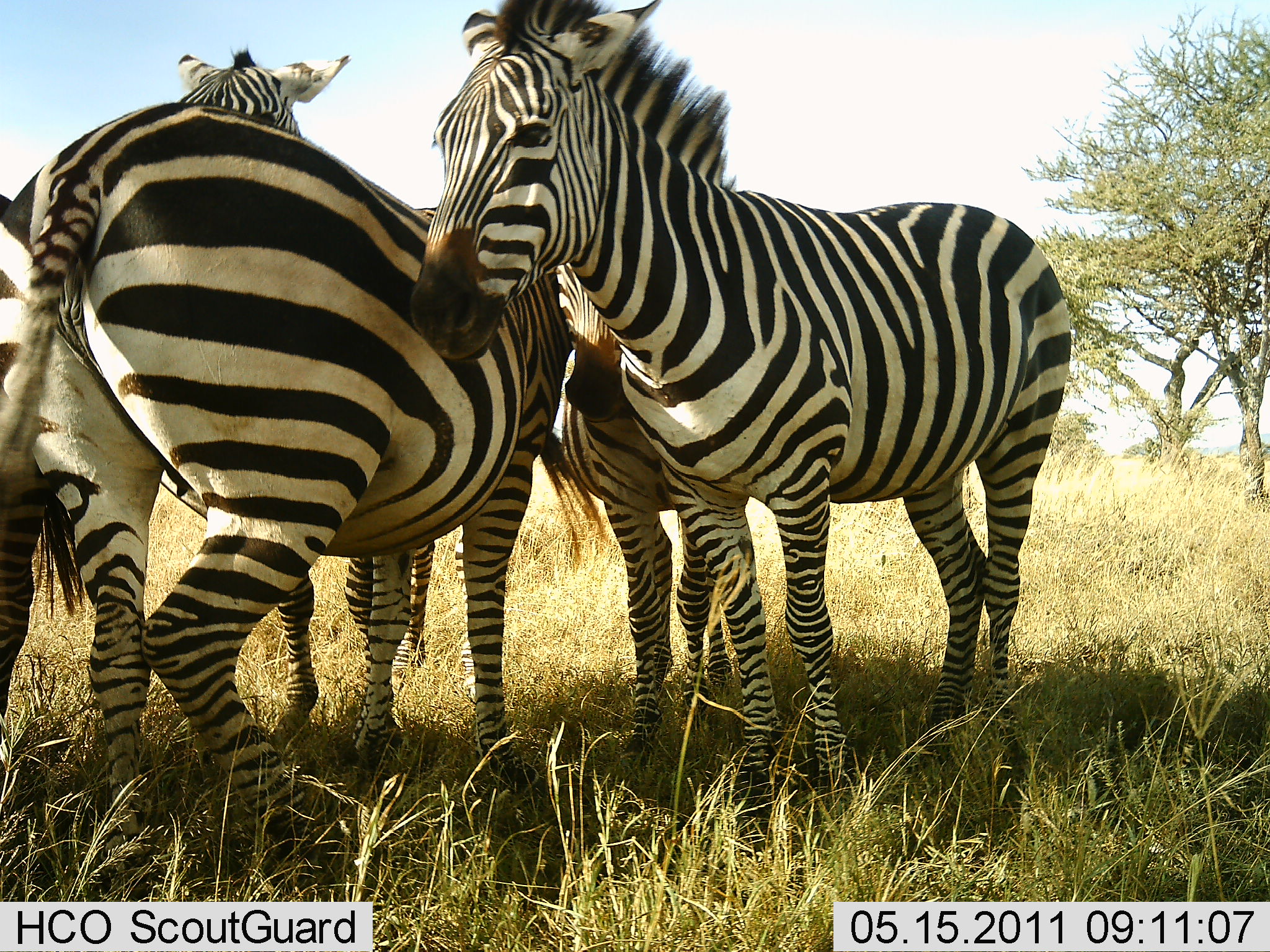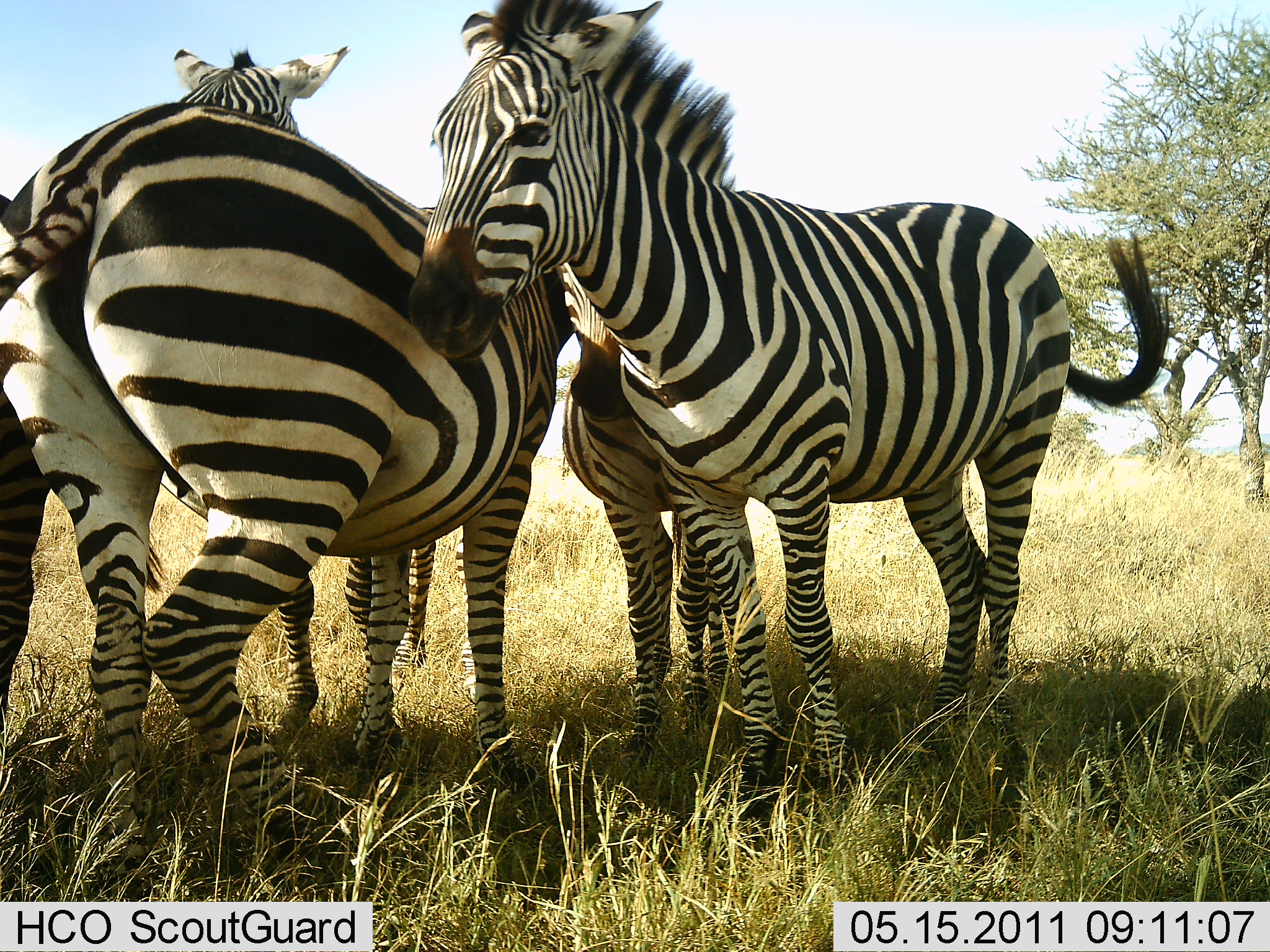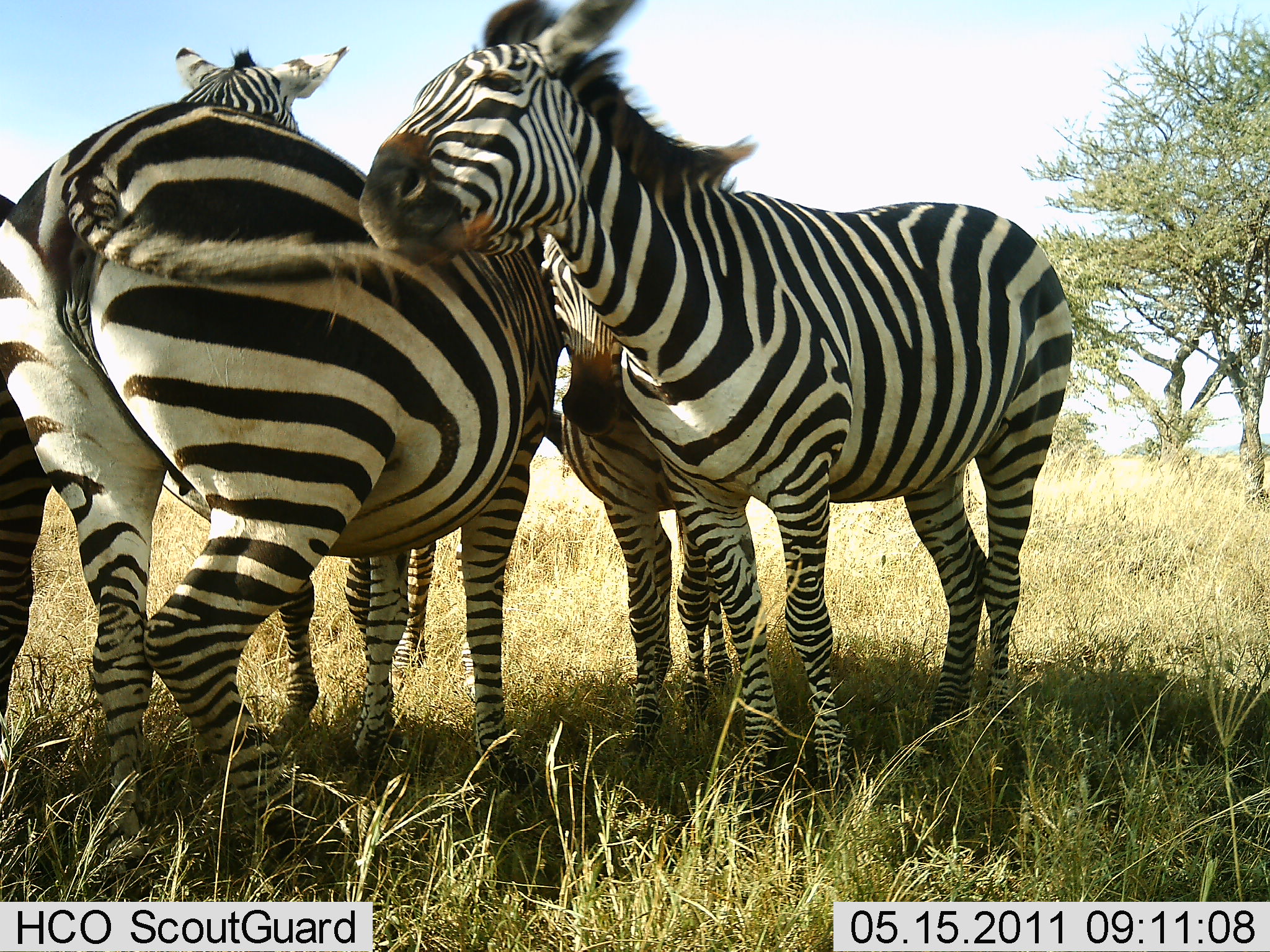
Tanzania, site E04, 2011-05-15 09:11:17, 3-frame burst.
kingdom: Animalia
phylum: Chordata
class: Mammalia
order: Perissodactyla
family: Equidae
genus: Equus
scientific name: Equus quagga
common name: plains zebra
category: zebra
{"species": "zebra (plains zebra) (Equus quagga)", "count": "4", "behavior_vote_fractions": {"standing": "78%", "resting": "6%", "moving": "0%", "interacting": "61%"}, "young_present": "22%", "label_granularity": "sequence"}